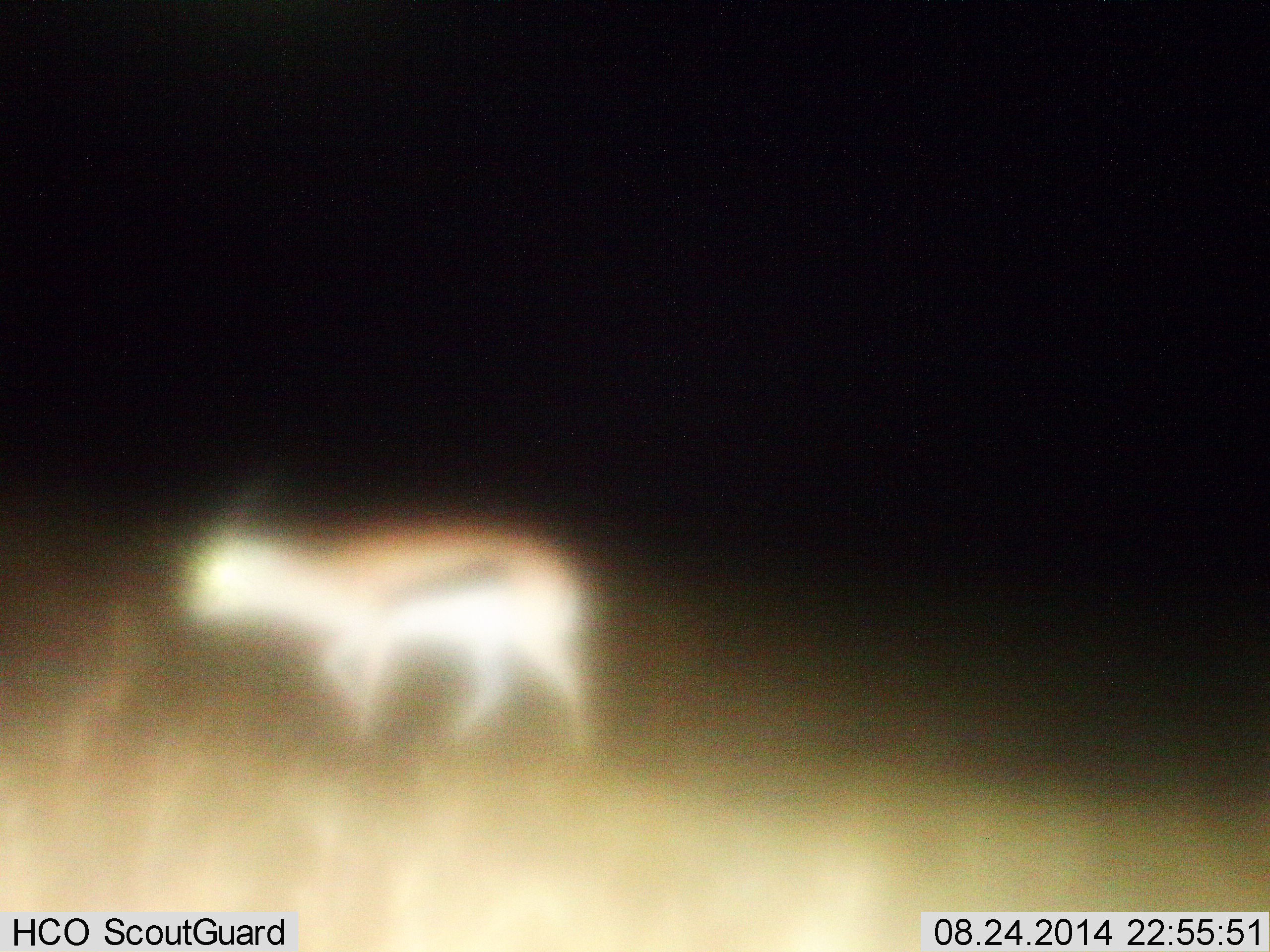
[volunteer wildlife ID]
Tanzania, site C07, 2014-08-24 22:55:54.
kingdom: Animalia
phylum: Chordata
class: Mammalia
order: Artiodactyla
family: Bovidae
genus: Eudorcas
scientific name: Eudorcas thomsonii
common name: thomson's gazelle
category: gazellethomsons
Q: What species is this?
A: Gazellethomsons (thomson's gazelle) (Eudorcas thomsonii).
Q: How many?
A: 1.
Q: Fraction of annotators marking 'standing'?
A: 10%.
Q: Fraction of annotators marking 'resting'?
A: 0%.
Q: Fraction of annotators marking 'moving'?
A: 90%.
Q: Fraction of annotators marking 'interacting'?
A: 0%.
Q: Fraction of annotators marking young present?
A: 0%.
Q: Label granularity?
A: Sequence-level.